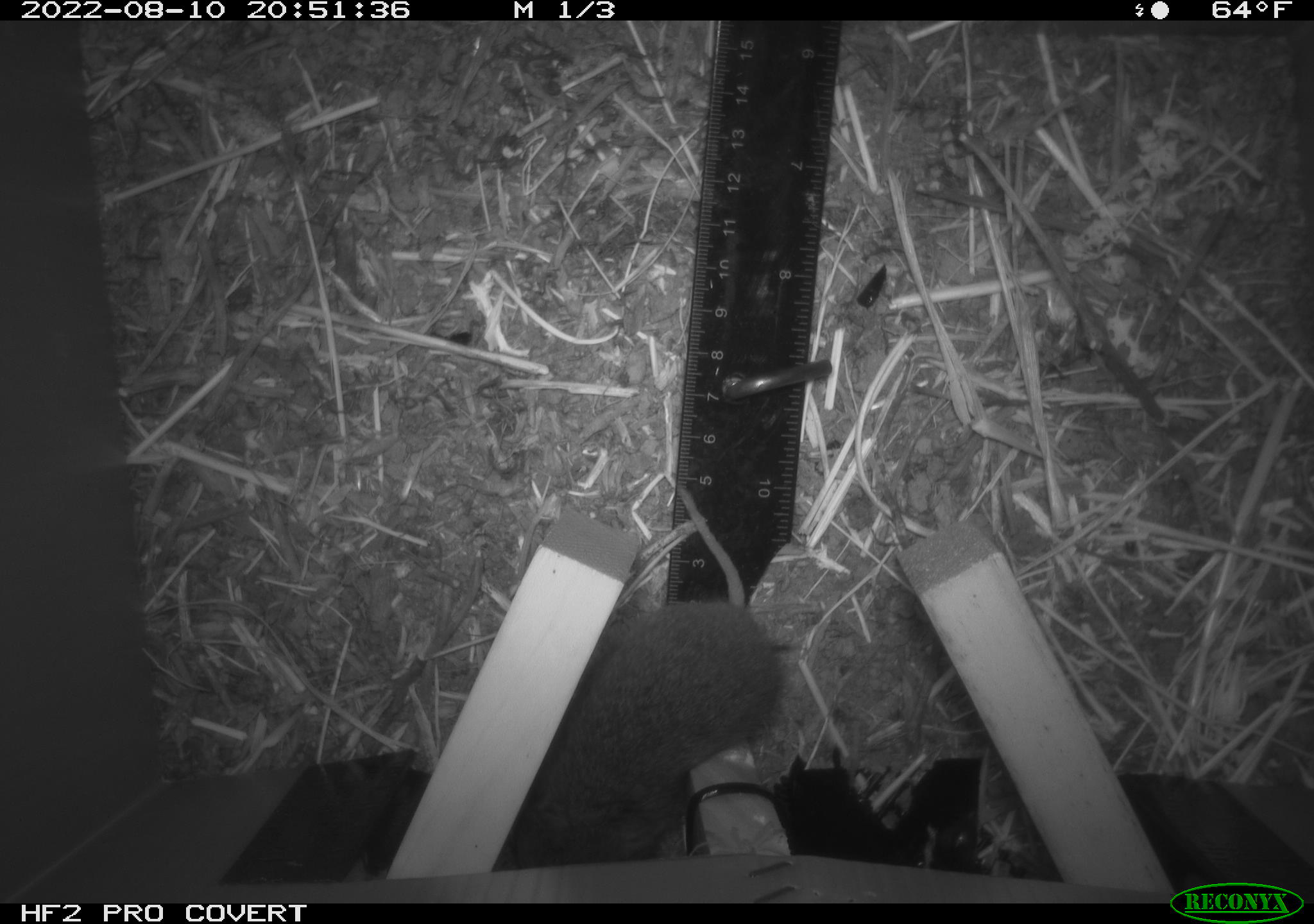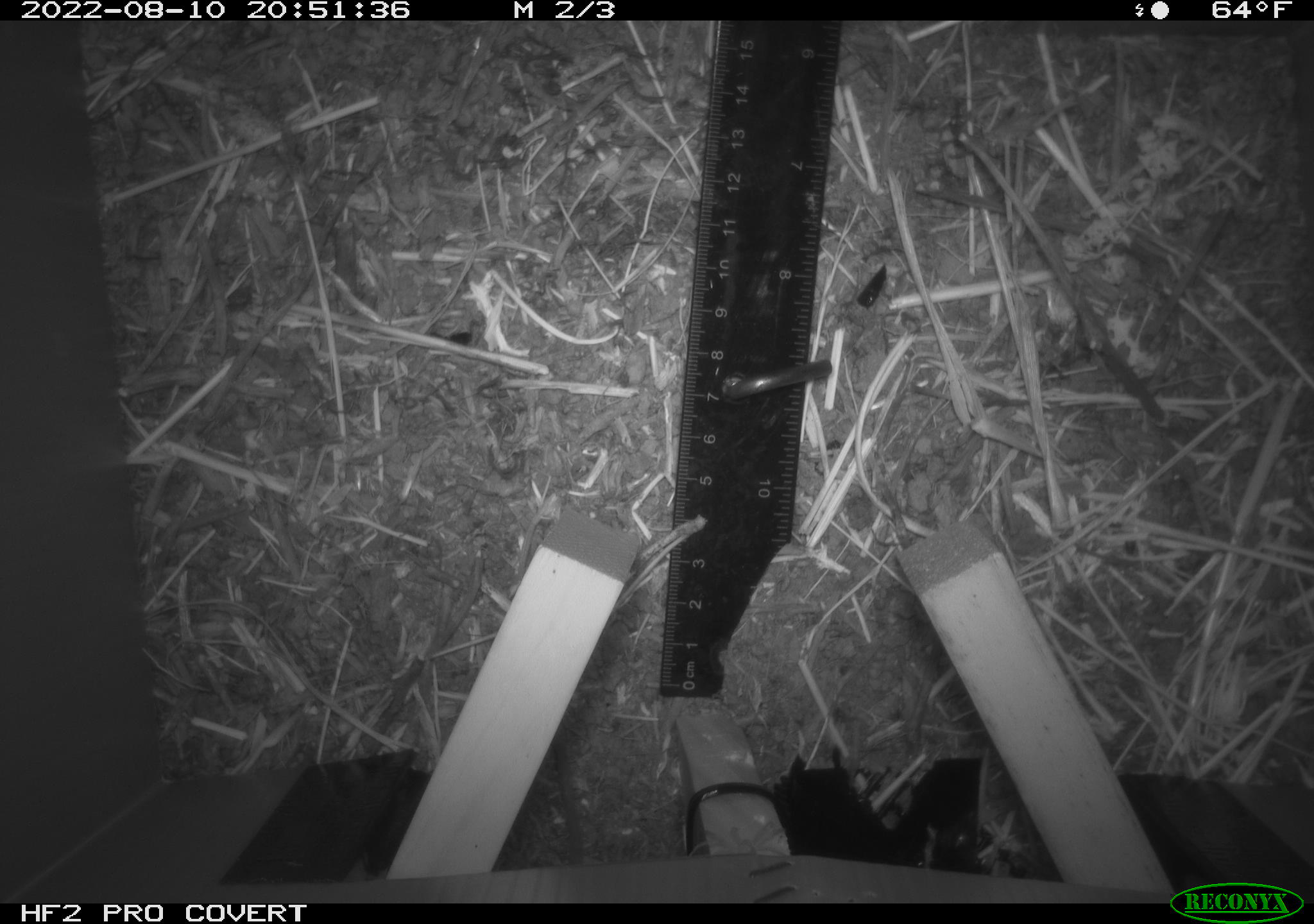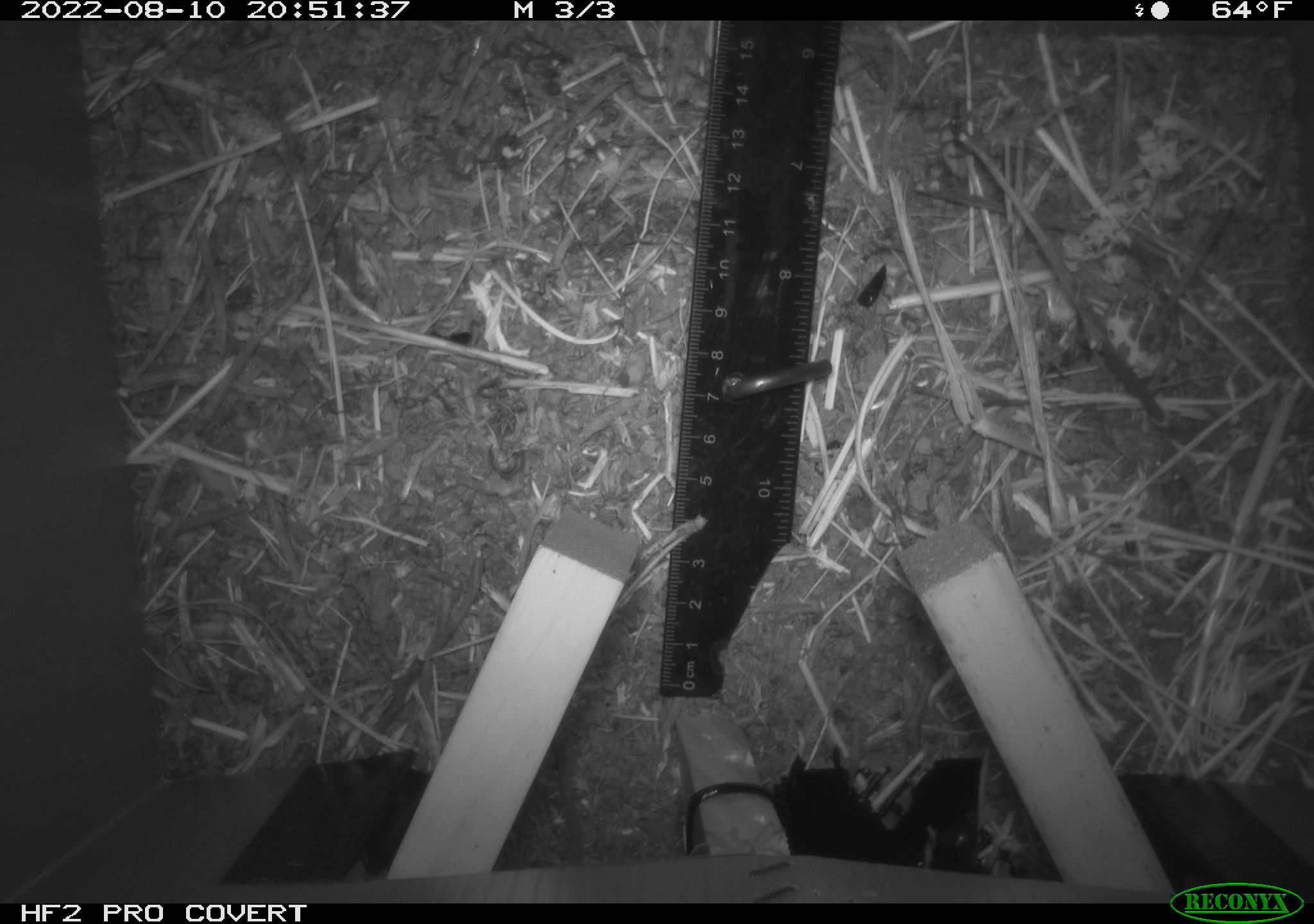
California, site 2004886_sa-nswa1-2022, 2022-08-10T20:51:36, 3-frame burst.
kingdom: Animalia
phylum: Chordata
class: Mammalia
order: Rodentia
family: Cricetidae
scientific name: Cricetidae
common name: hamsters, voles, lemmings, and allies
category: cricetidae family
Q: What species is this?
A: Cricetidae family (hamsters, voles, lemmings, and allies) (Cricetidae).